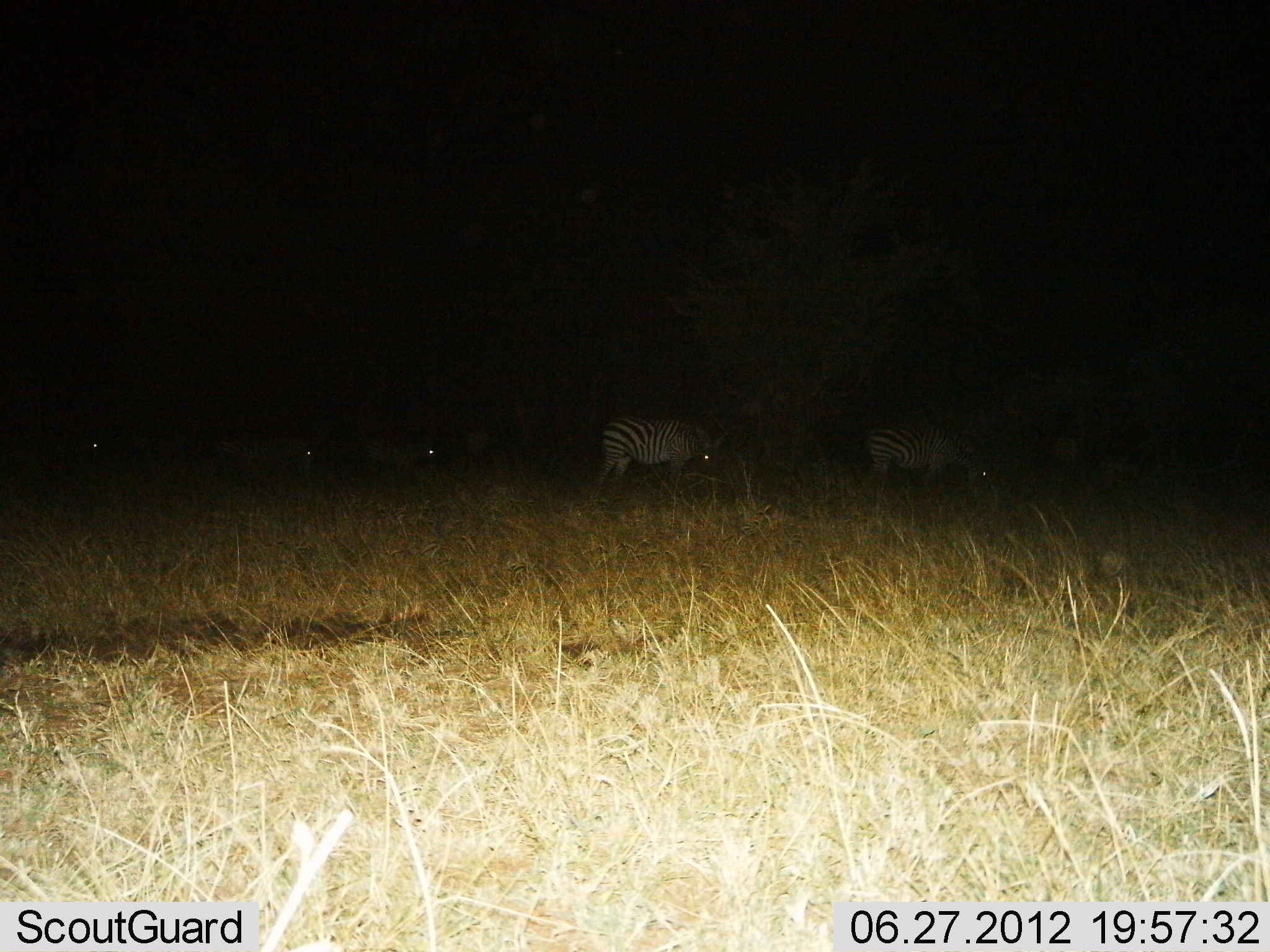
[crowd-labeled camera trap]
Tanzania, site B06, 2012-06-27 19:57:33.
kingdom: Animalia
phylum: Chordata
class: Mammalia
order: Perissodactyla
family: Equidae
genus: Equus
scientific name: Equus quagga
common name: plains zebra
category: zebra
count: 5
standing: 30%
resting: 0%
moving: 0%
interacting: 0%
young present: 0%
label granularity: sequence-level